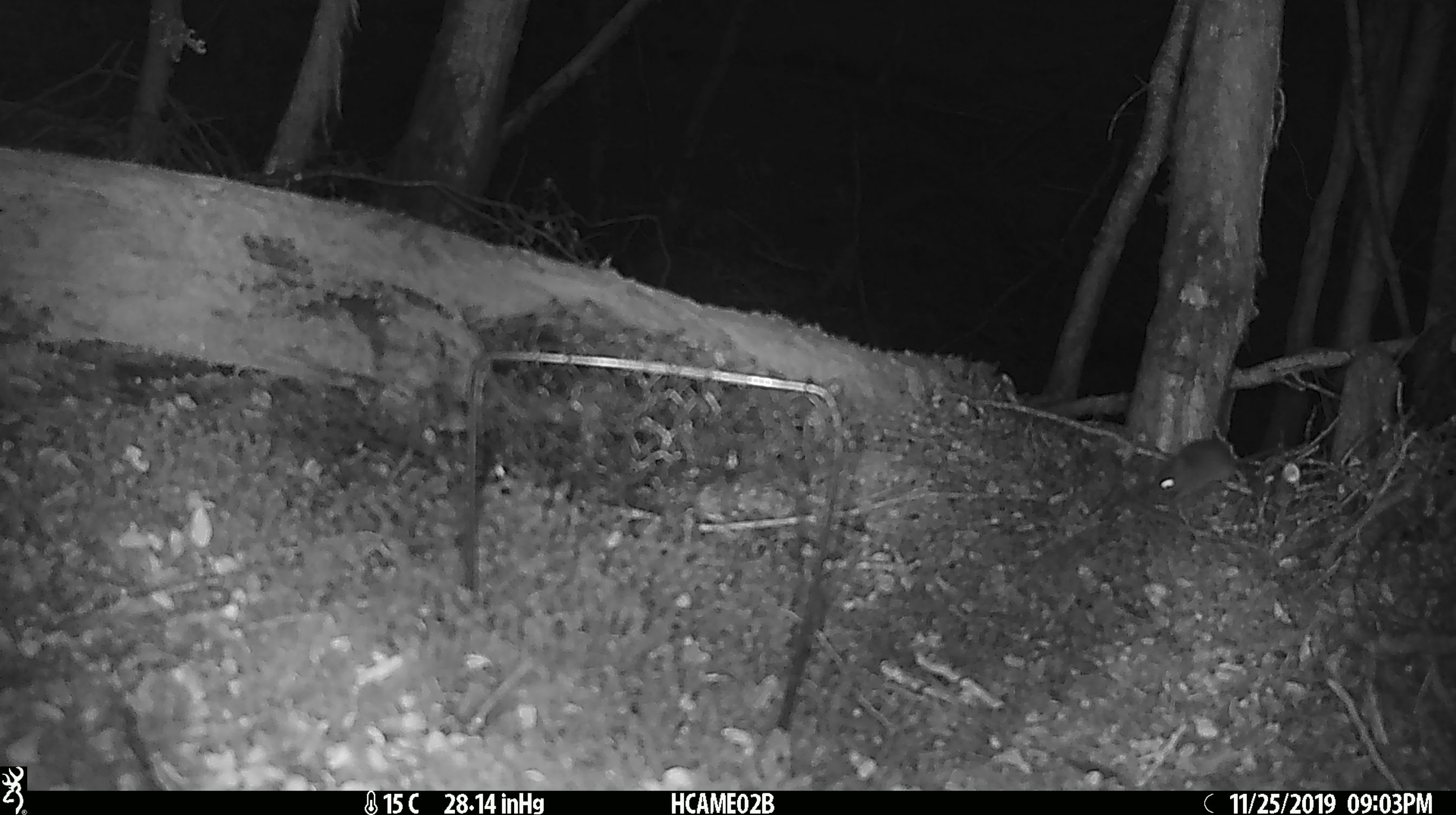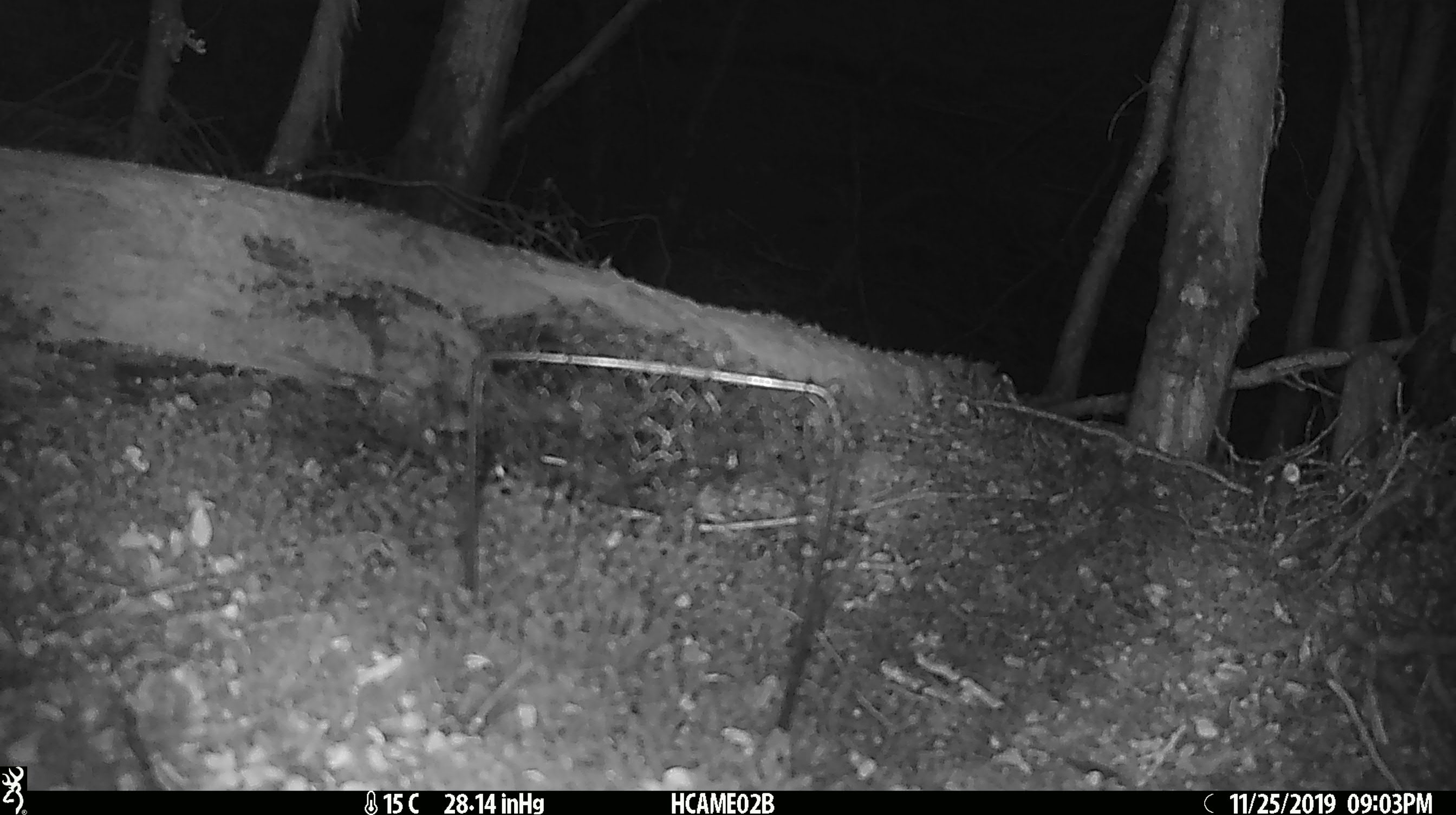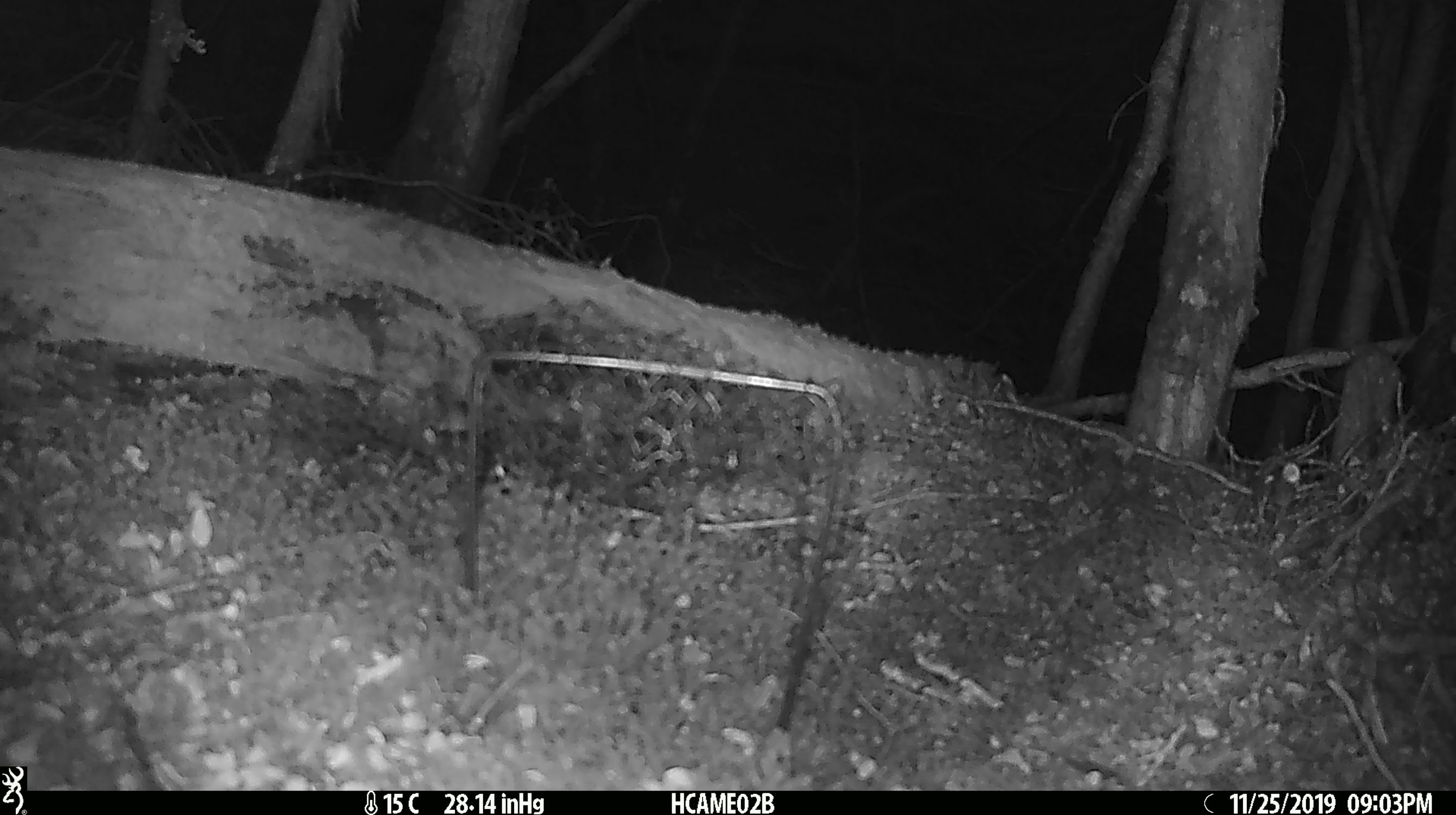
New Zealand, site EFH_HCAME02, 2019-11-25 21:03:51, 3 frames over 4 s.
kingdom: Animalia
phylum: Chordata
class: Mammalia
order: Rodentia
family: Muridae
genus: Mus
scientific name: Mus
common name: mouse